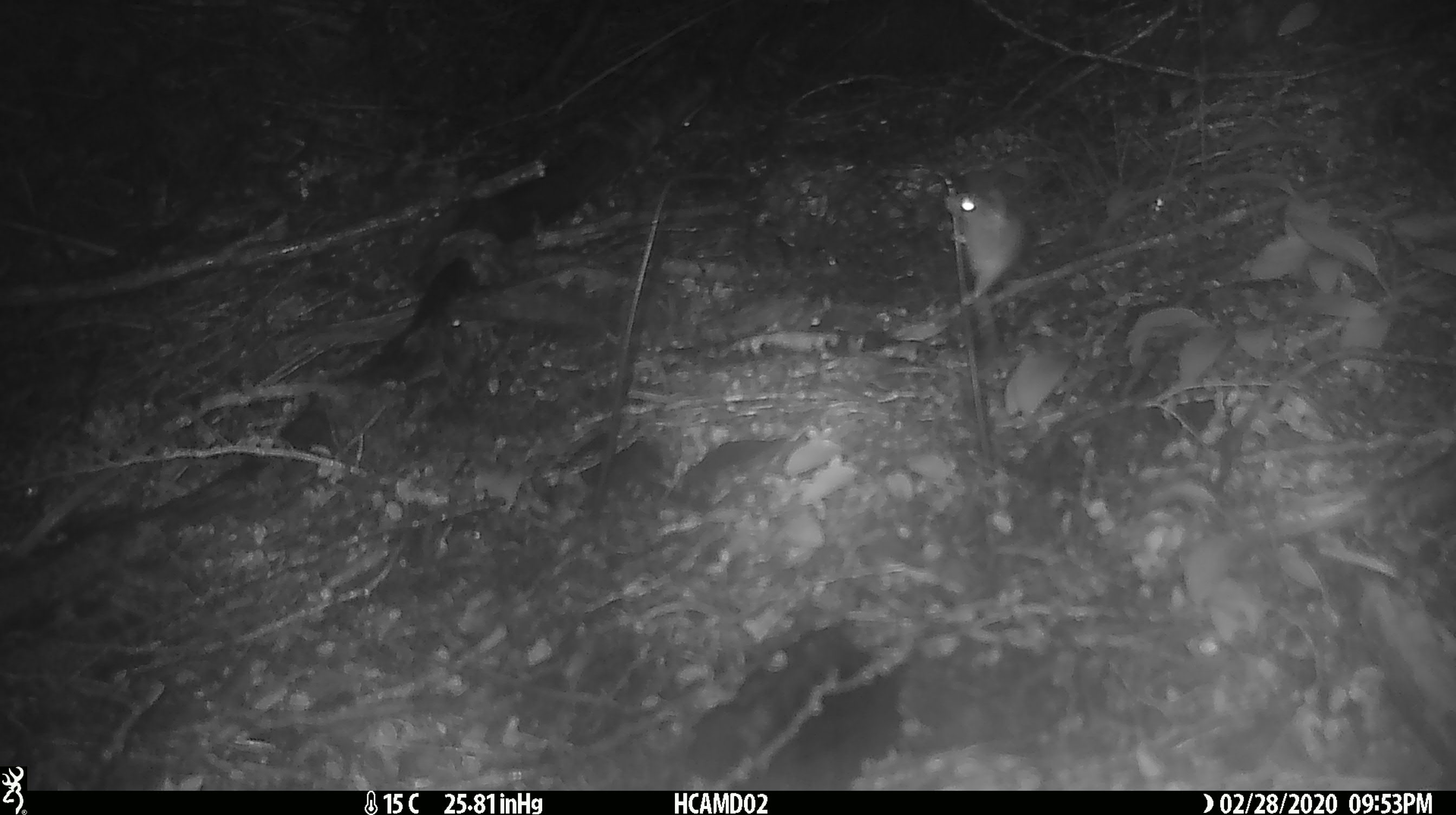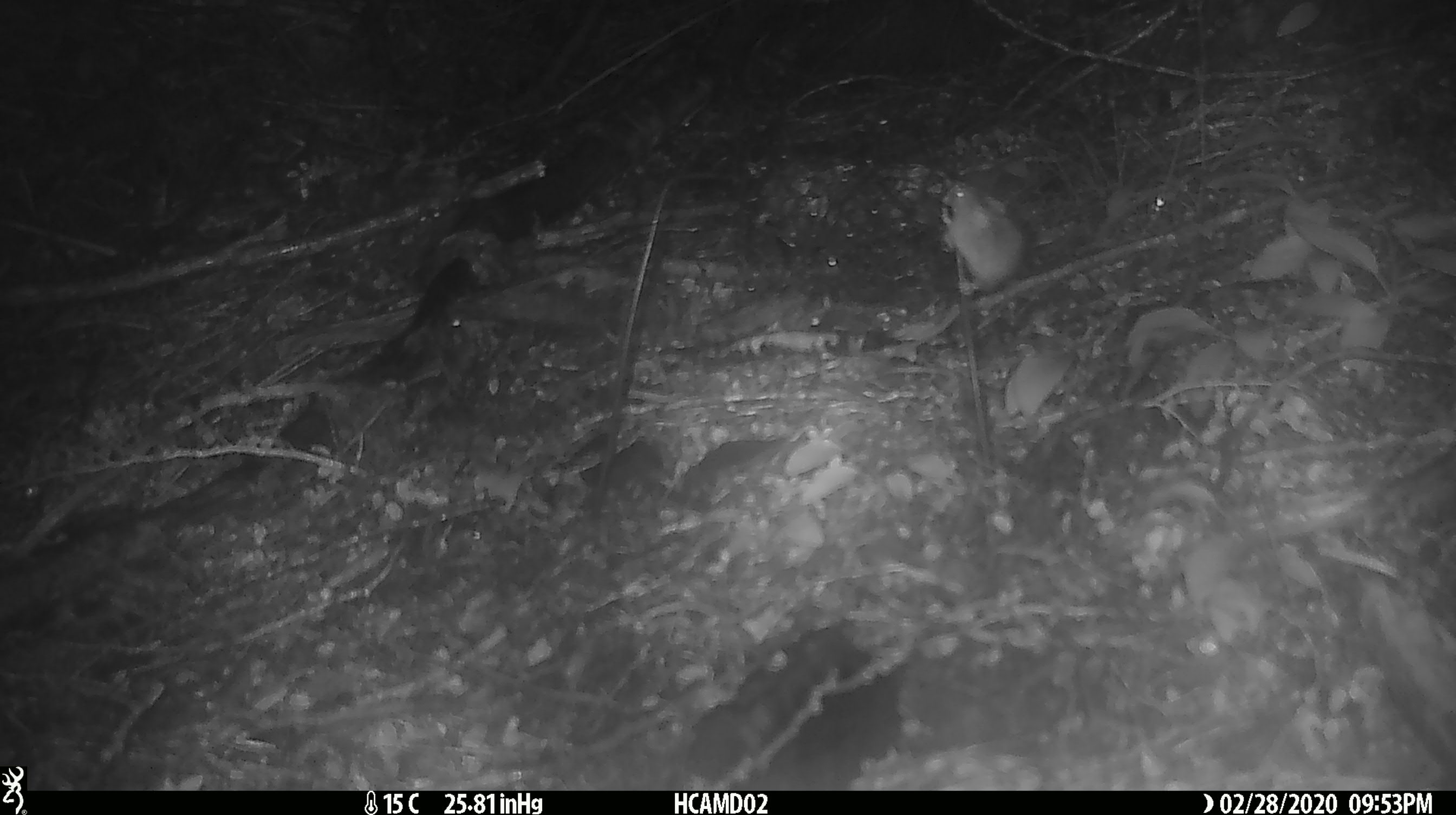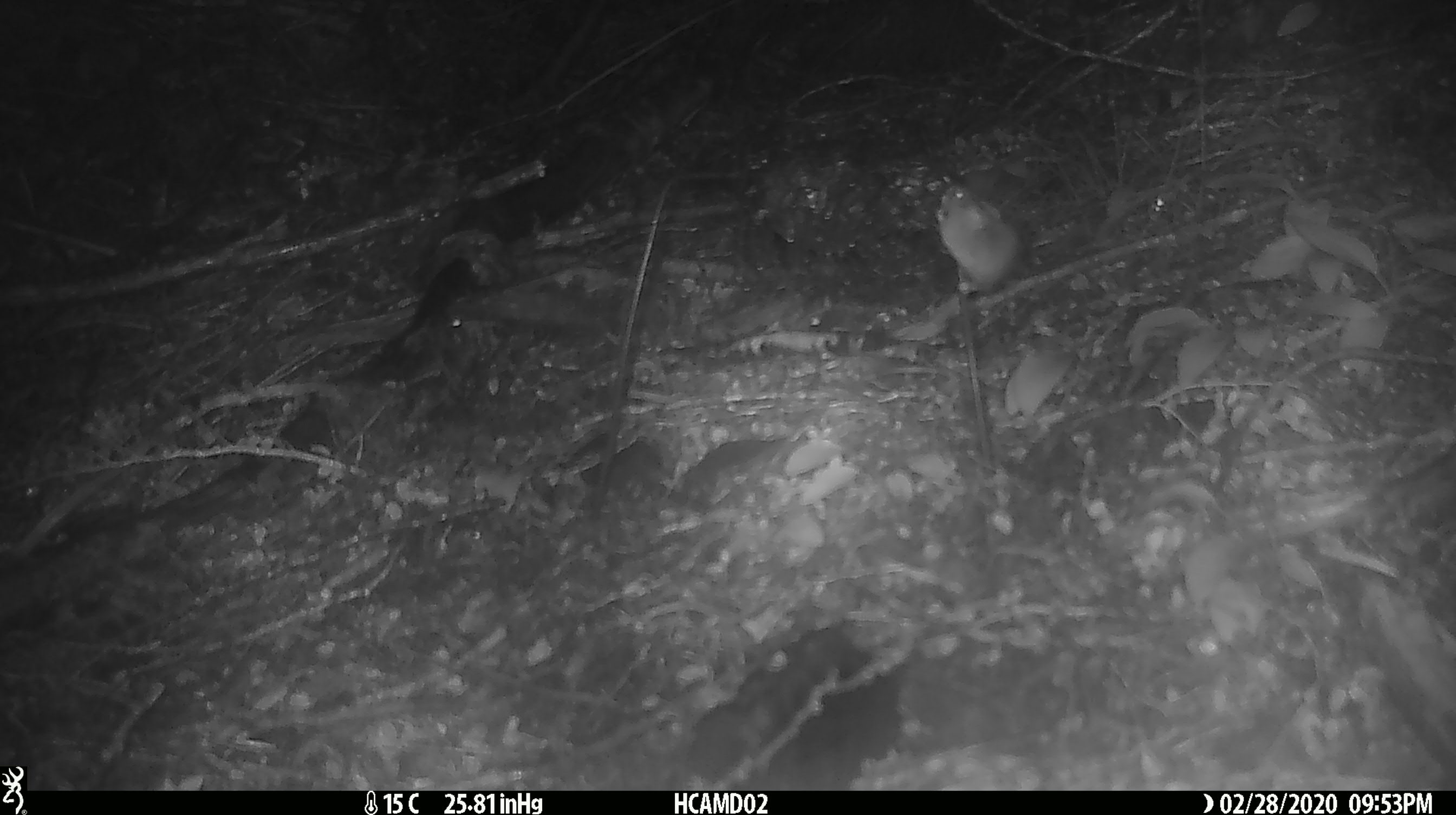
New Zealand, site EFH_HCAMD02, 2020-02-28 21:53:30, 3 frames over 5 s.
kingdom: Animalia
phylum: Chordata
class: Mammalia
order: Rodentia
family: Muridae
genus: Mus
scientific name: Mus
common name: mouse